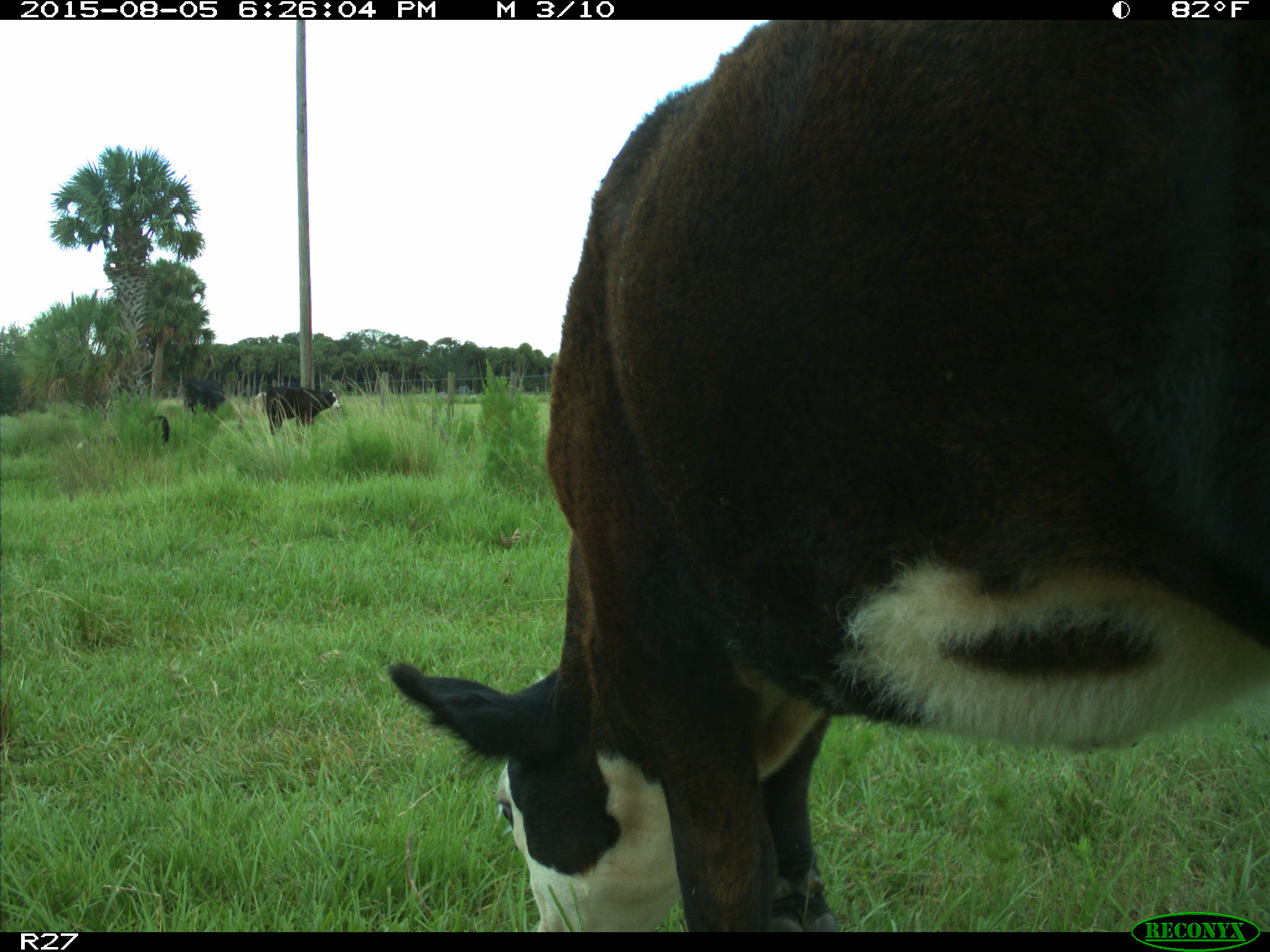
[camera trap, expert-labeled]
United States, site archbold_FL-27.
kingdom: Animalia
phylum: Chordata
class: Mammalia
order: Artiodactyla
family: Bovidae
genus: Bos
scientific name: Bos taurus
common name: domestic cow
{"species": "Bos taurus (domestic cow)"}